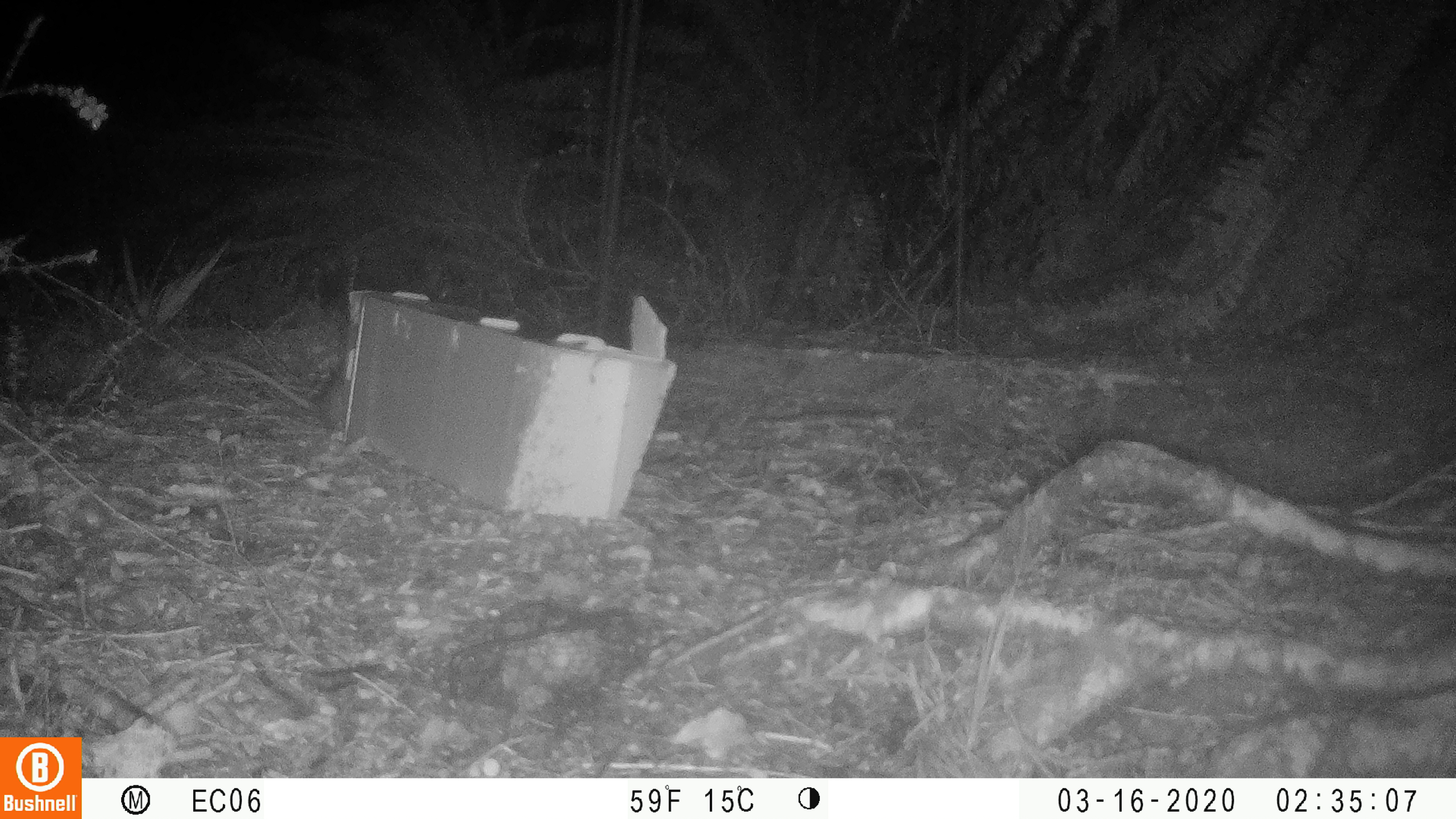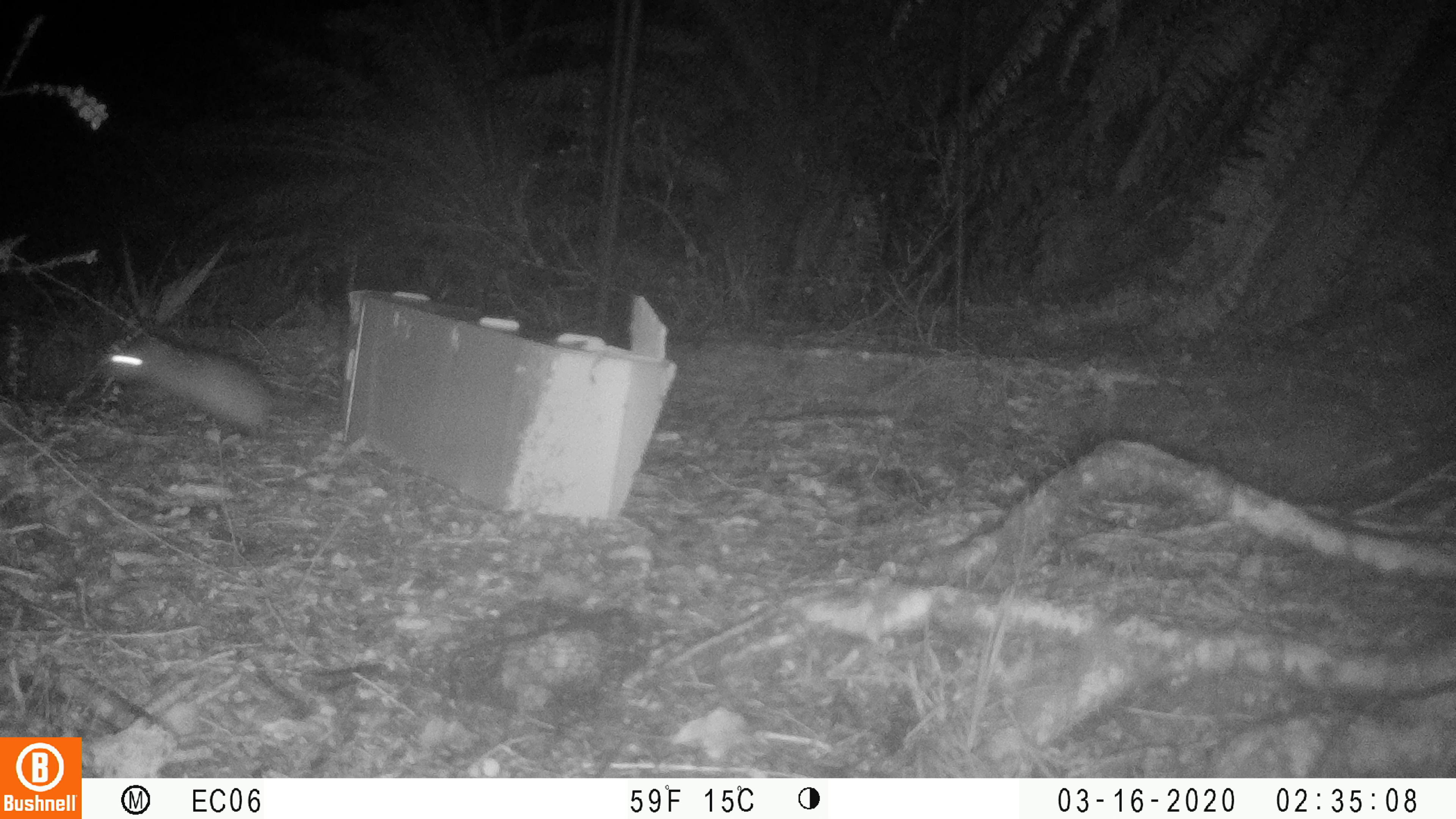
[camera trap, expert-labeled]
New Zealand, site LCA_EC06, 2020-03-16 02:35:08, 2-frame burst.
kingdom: Animalia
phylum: Chordata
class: Mammalia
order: Rodentia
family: Muridae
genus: Rattus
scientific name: Rattus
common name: rat